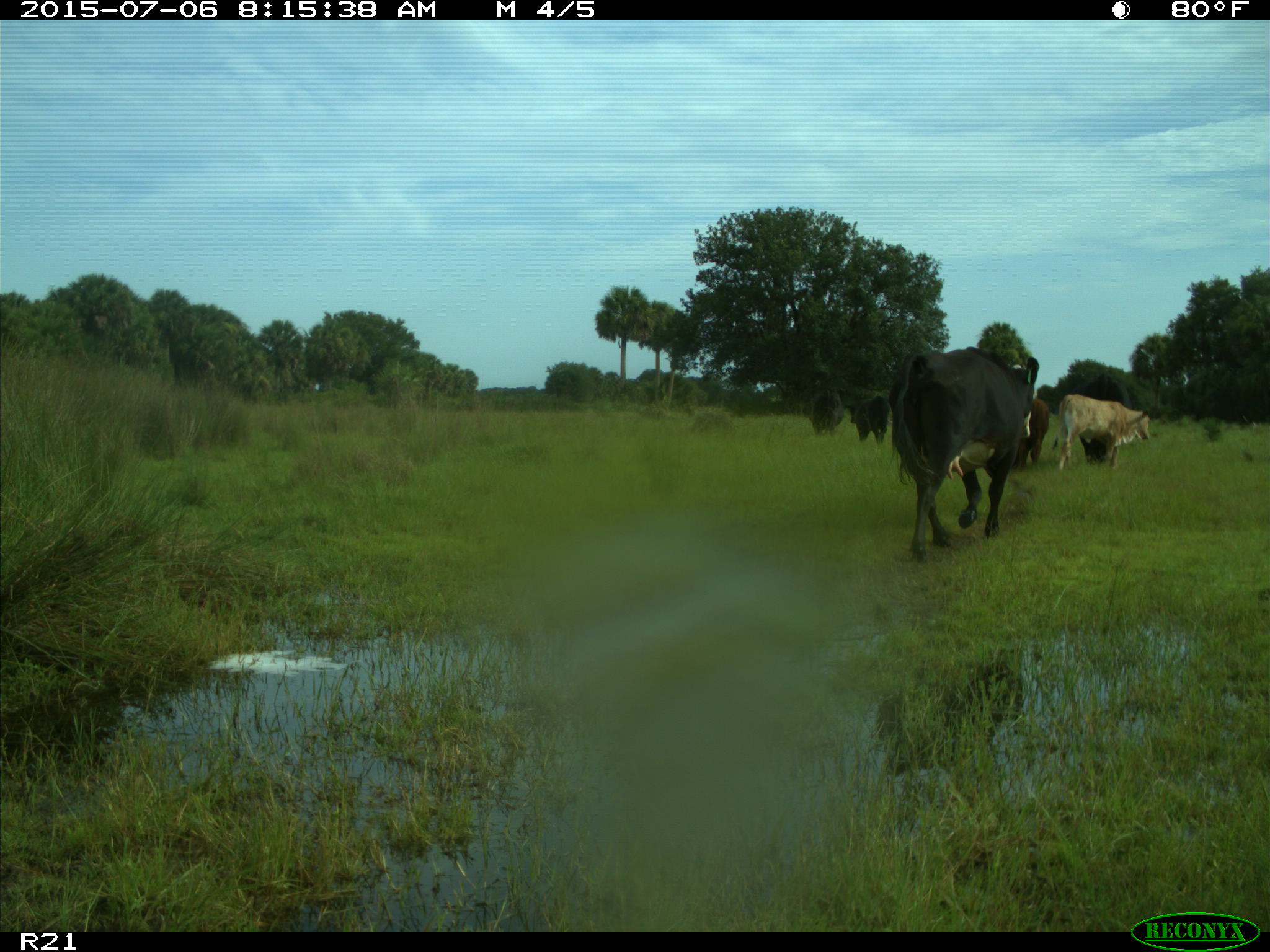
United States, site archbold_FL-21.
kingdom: Animalia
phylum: Chordata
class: Mammalia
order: Artiodactyla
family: Bovidae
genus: Bos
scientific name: Bos taurus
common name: domestic cow